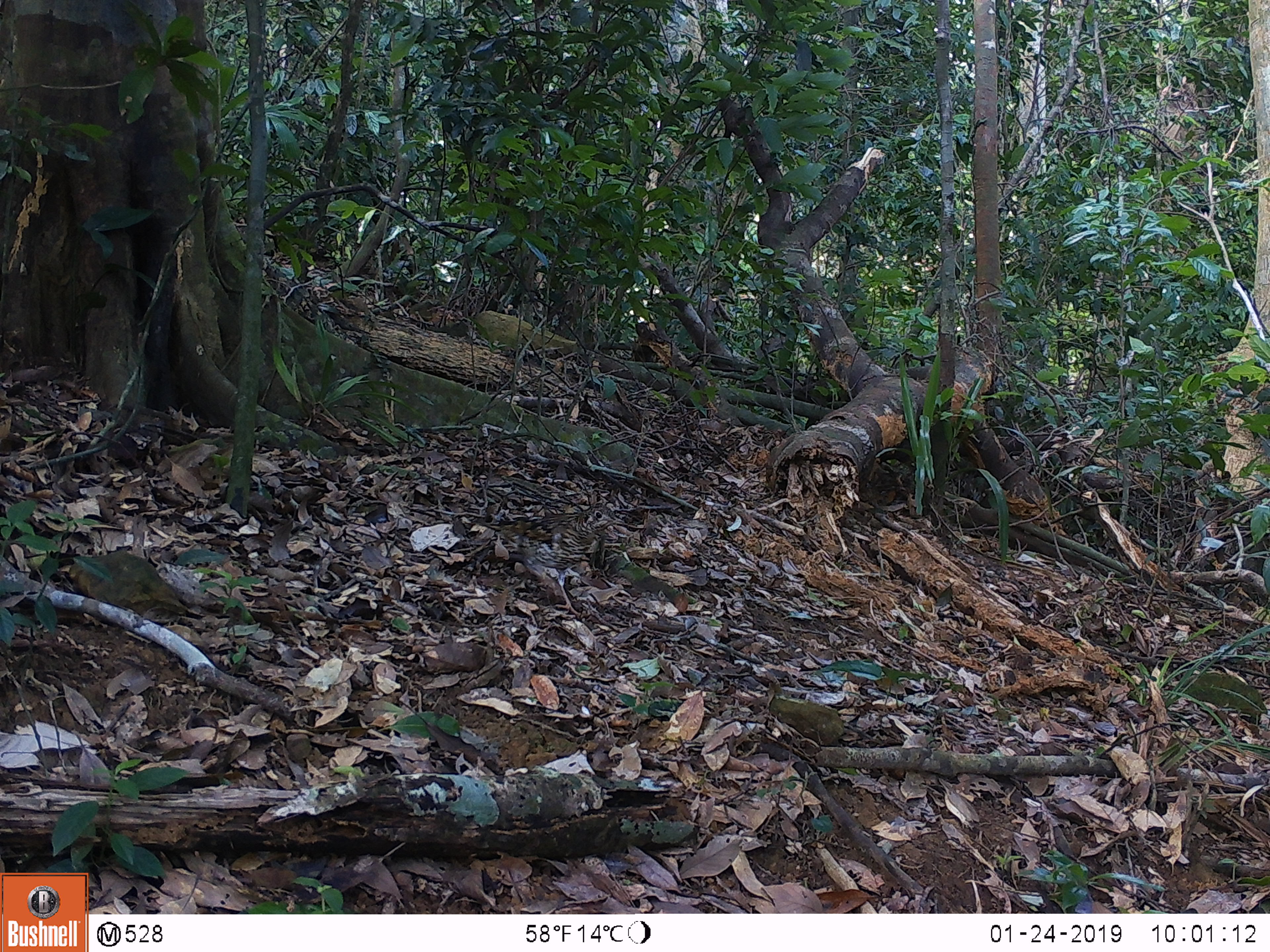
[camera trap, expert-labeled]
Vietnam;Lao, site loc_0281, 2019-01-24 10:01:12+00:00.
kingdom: Animalia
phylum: Chordata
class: Aves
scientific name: Aves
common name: bird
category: unidentified bird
Unidentified bird (bird) (Aves). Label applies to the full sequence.